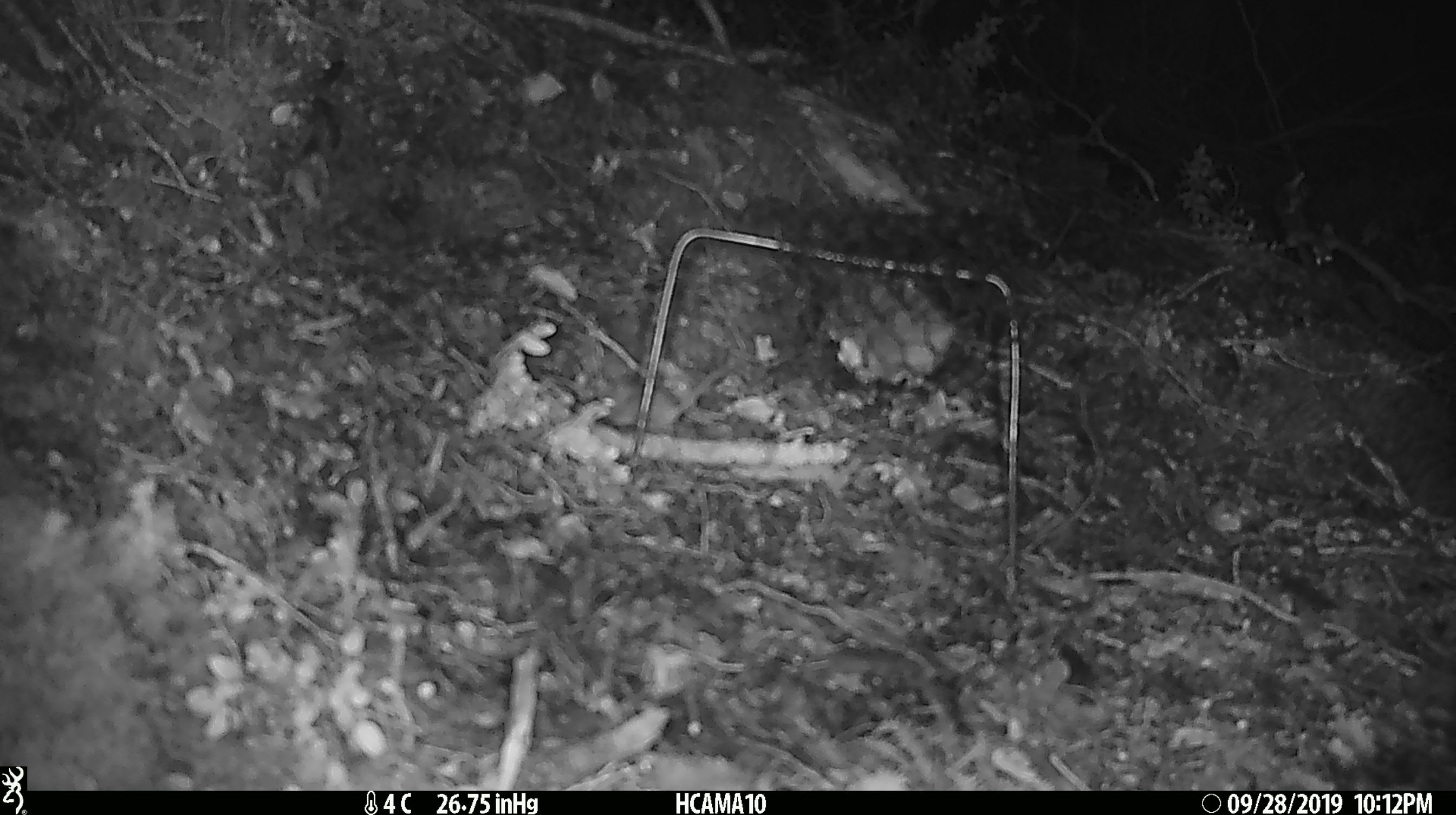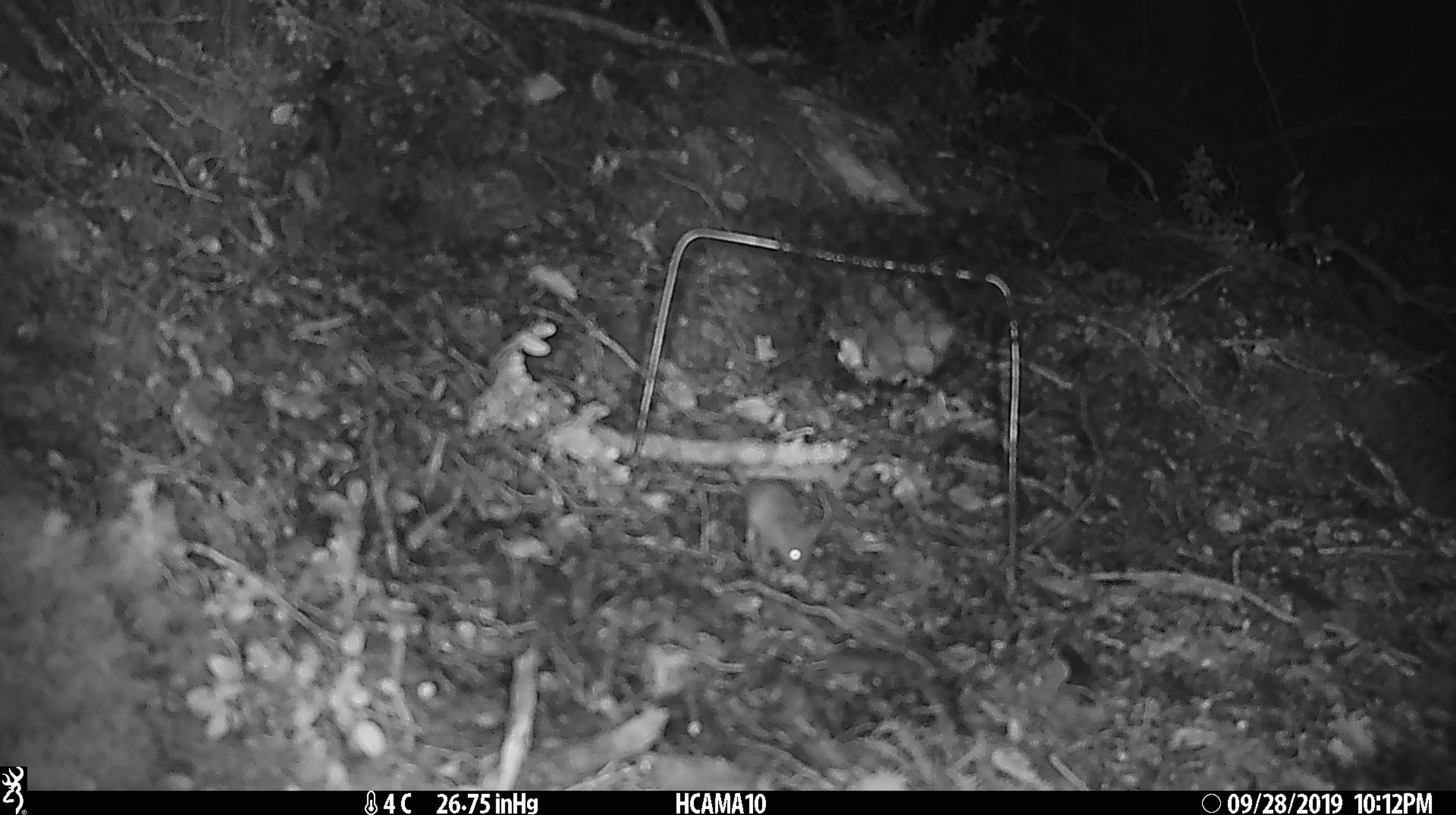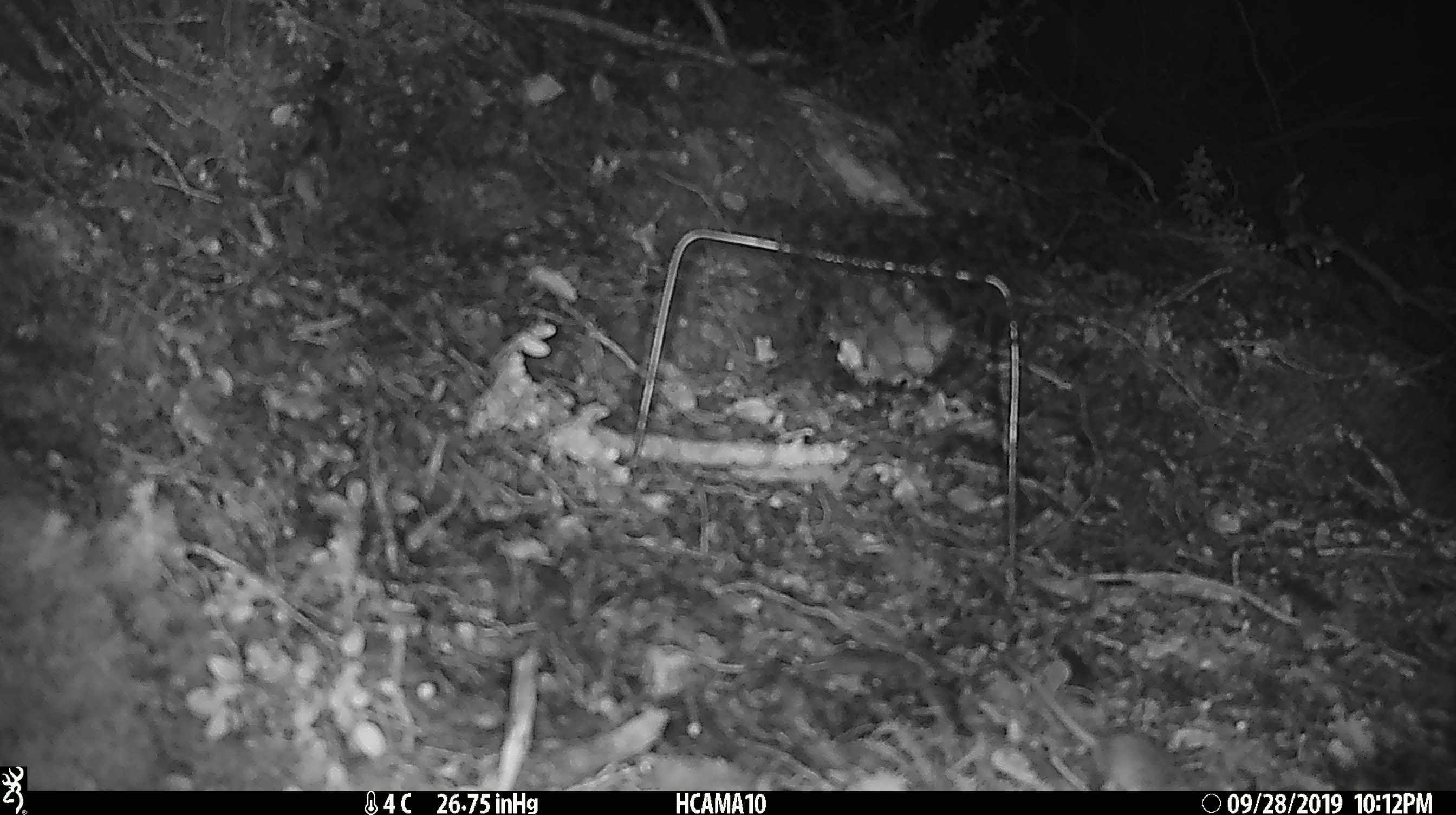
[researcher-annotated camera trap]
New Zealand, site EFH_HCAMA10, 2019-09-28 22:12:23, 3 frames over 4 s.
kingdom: Animalia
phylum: Chordata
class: Mammalia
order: Rodentia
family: Muridae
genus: Mus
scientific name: Mus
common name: mouse